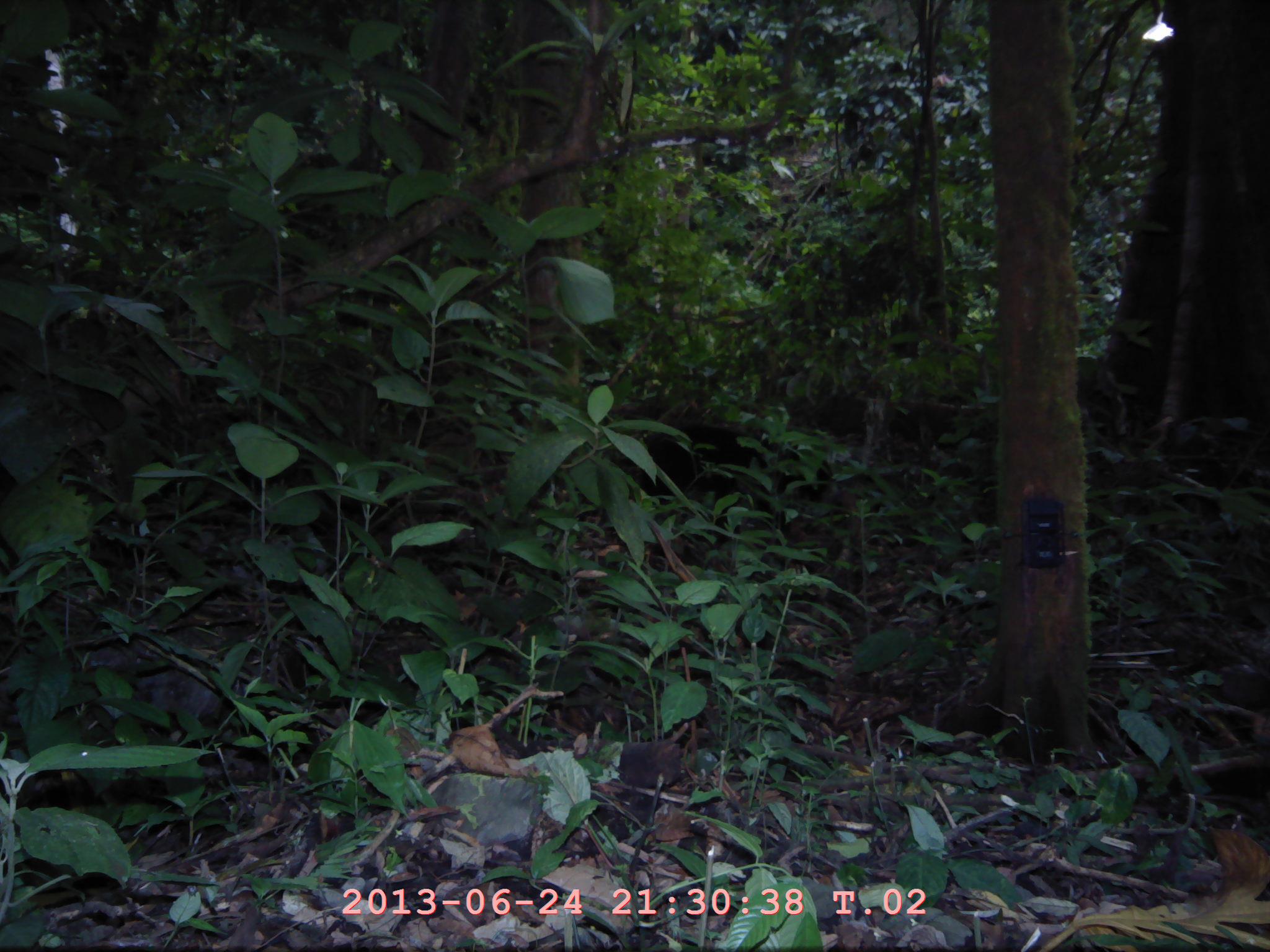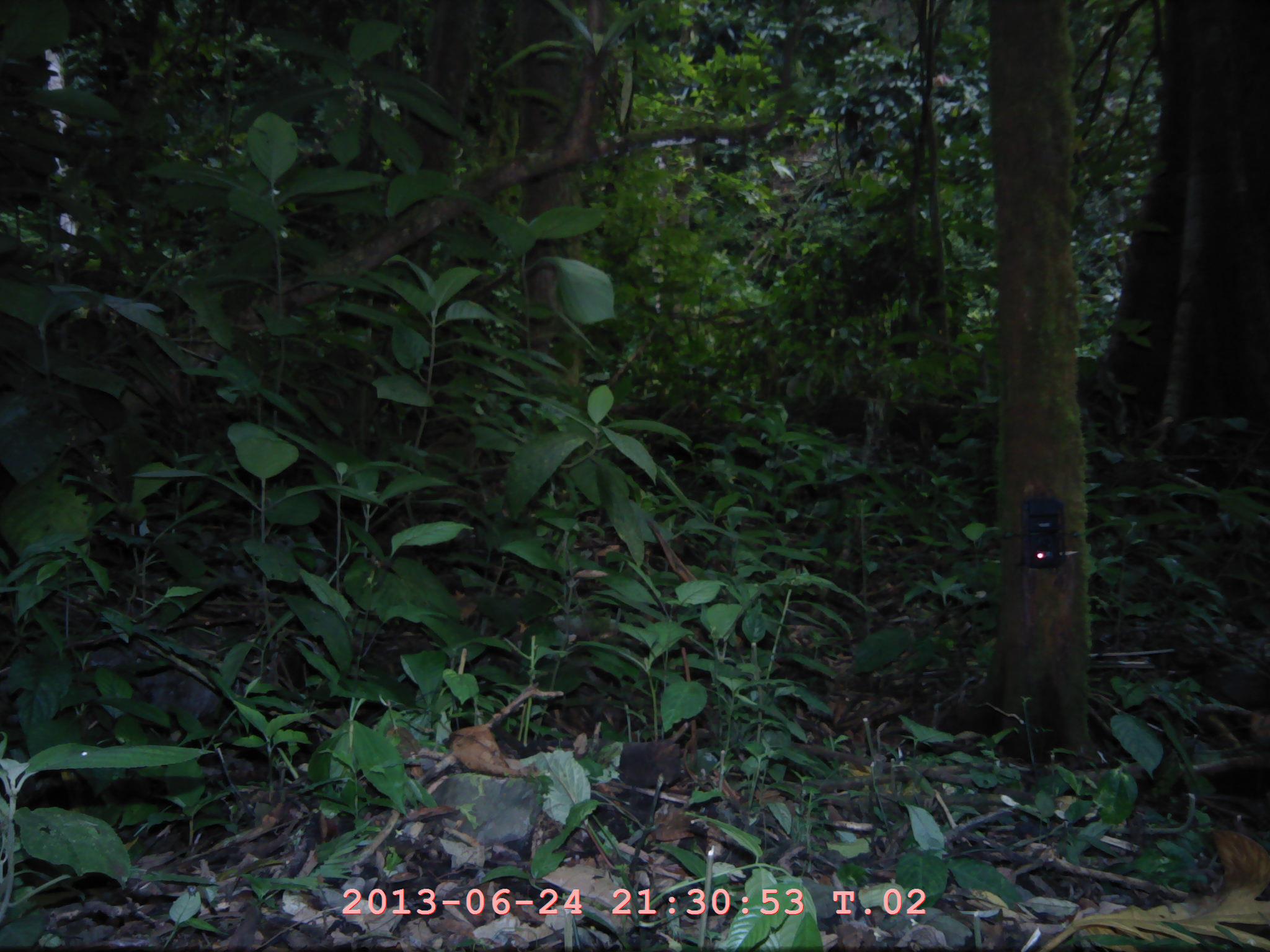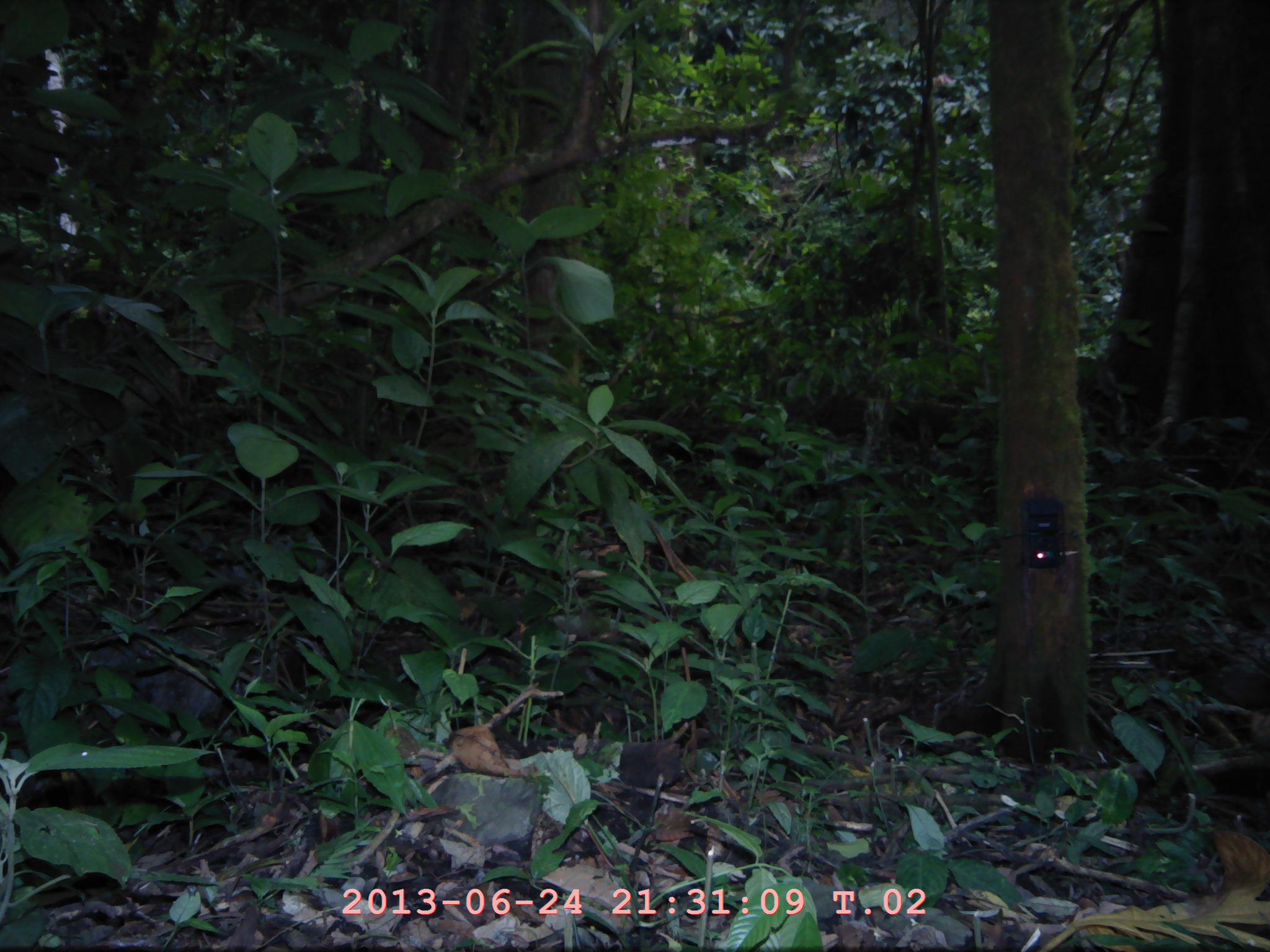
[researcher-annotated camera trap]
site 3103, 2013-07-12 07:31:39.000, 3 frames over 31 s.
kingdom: Animalia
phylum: Chordata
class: Mammalia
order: Carnivora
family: Ursidae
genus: Helarctos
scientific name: Helarctos malayanus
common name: sun bear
Helarctos malayanus (sun bear), count 1.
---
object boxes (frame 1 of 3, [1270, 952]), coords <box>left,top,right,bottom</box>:
helarctos malayanus: <box>607,422,878,558</box>